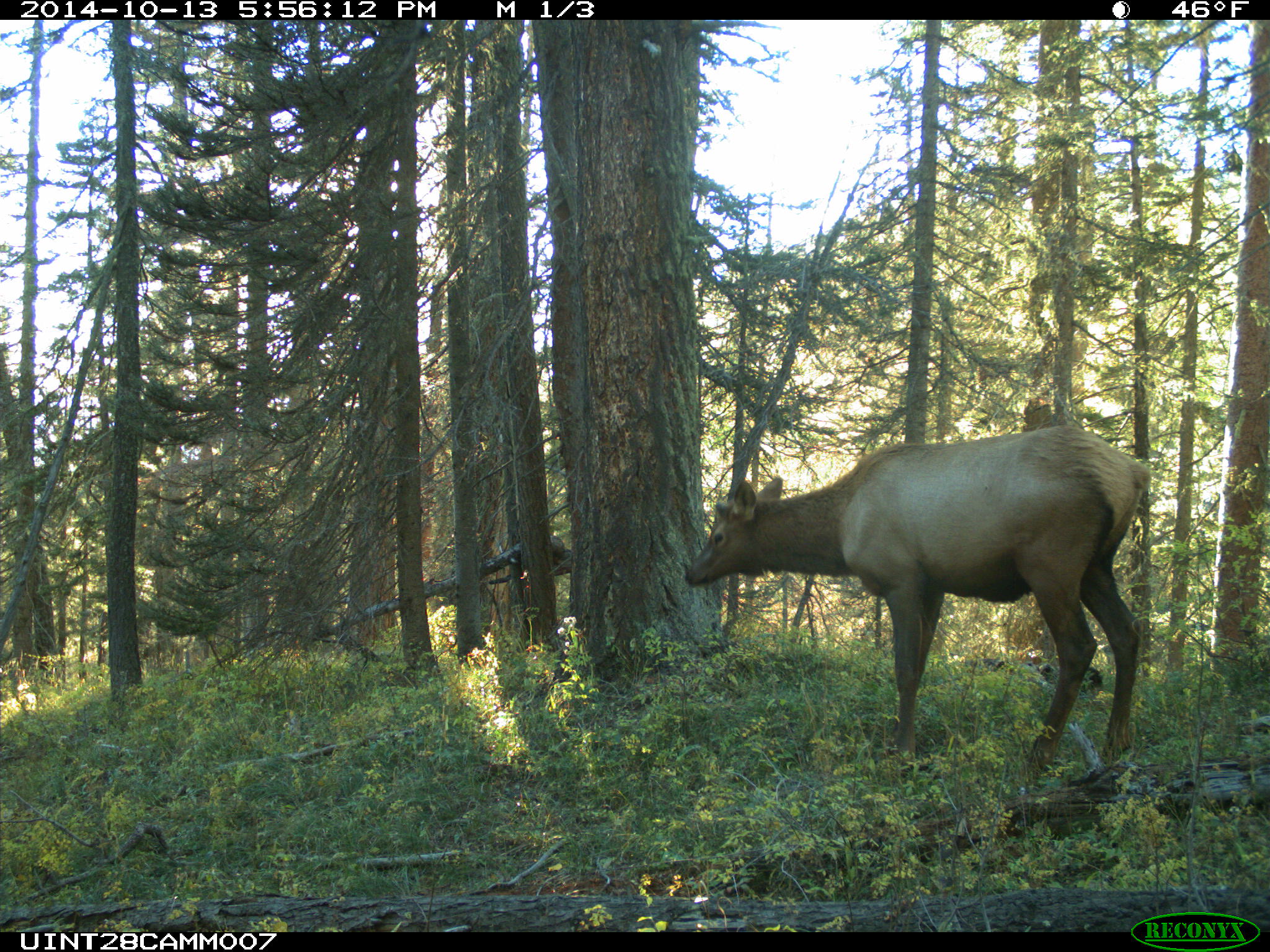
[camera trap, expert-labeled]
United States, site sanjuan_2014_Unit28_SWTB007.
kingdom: Animalia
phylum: Chordata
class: Mammalia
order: Artiodactyla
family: Cervidae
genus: Cervus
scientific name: Cervus elaphus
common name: red deer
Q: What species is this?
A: Cervus elaphus (red deer).